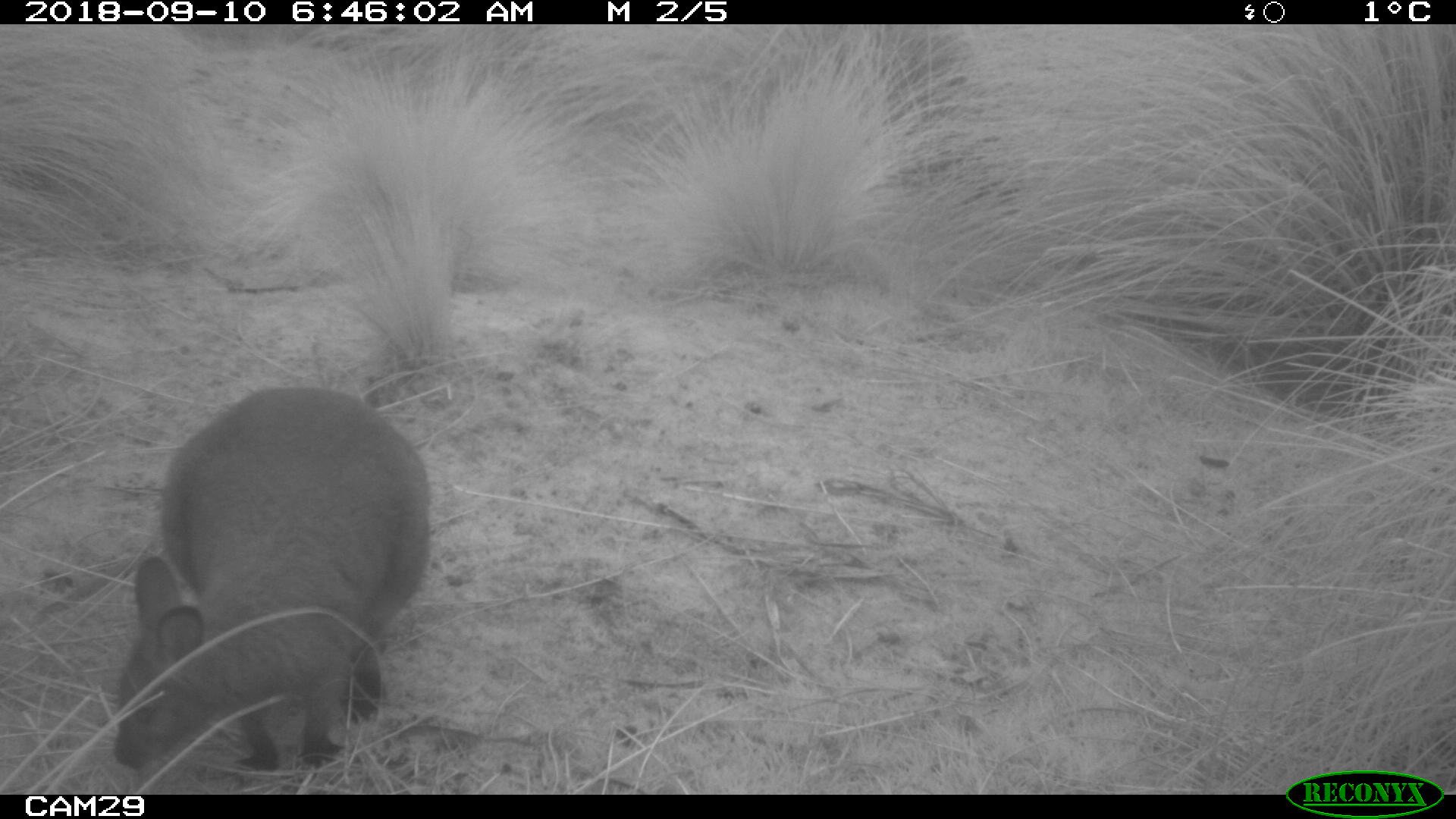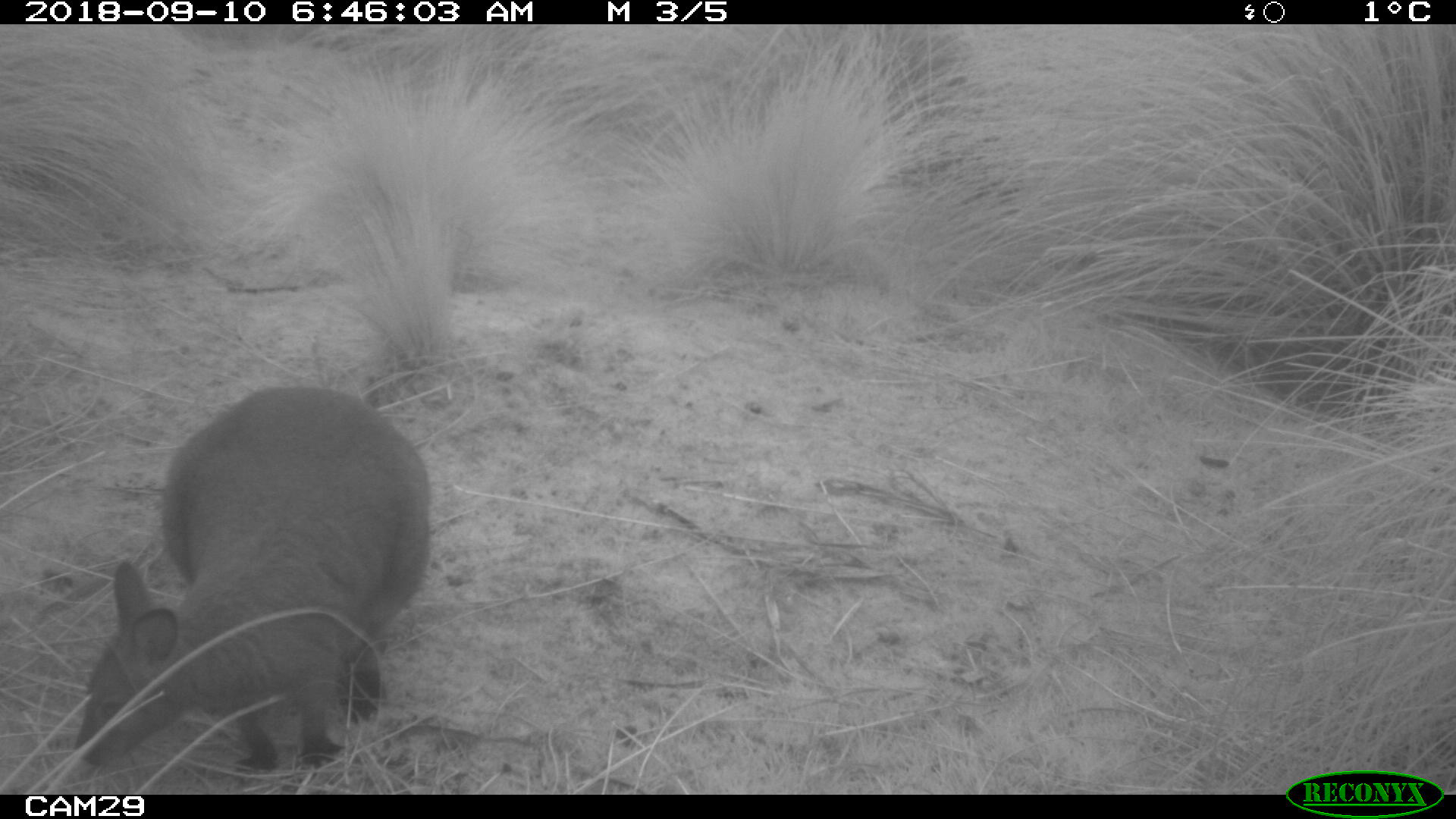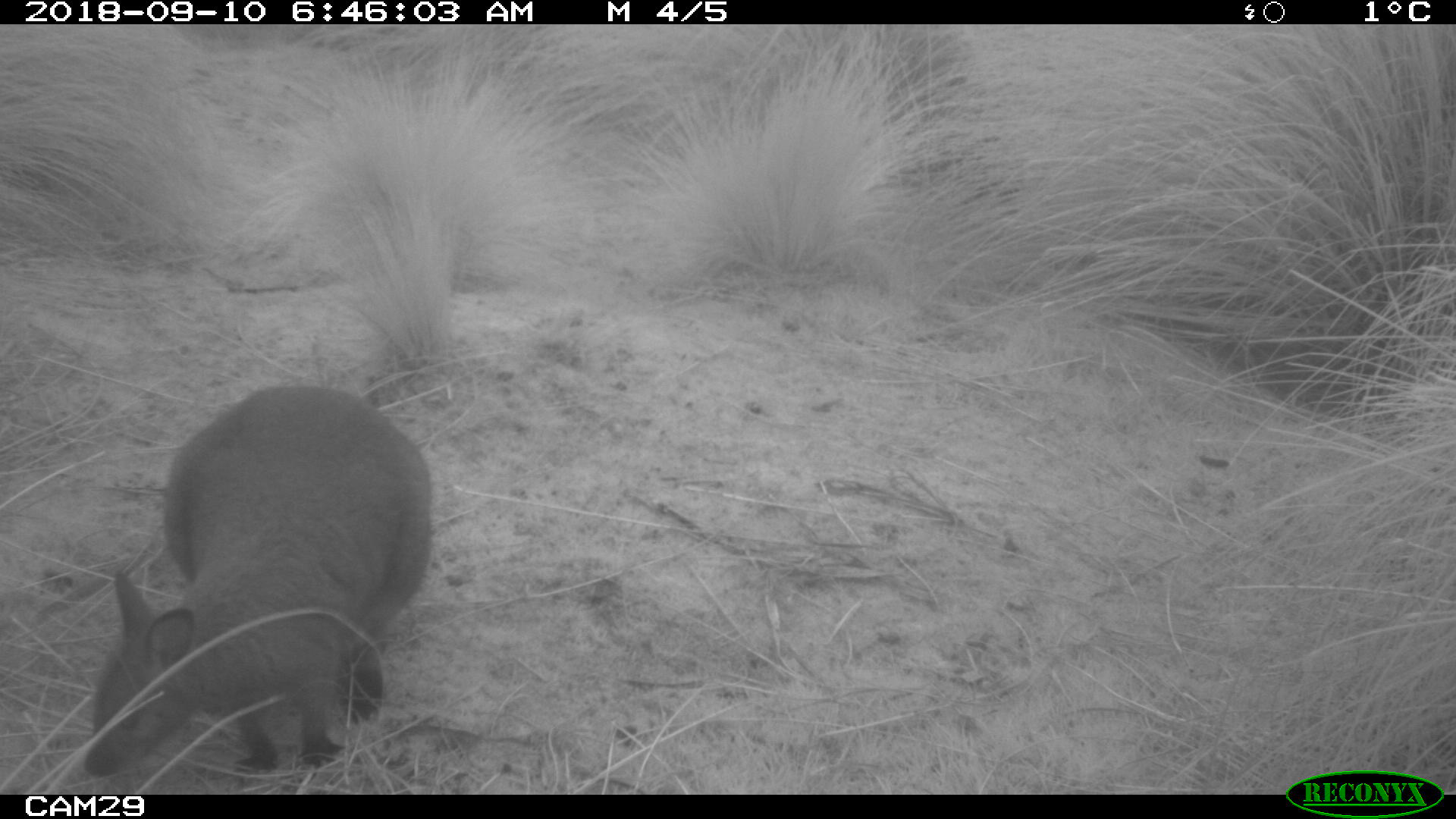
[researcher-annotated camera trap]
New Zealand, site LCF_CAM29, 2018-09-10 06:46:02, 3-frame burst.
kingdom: Animalia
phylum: Chordata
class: Mammalia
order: Diprotodontia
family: Macropodidae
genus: Notamacropus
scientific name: Notamacropus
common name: wallaby